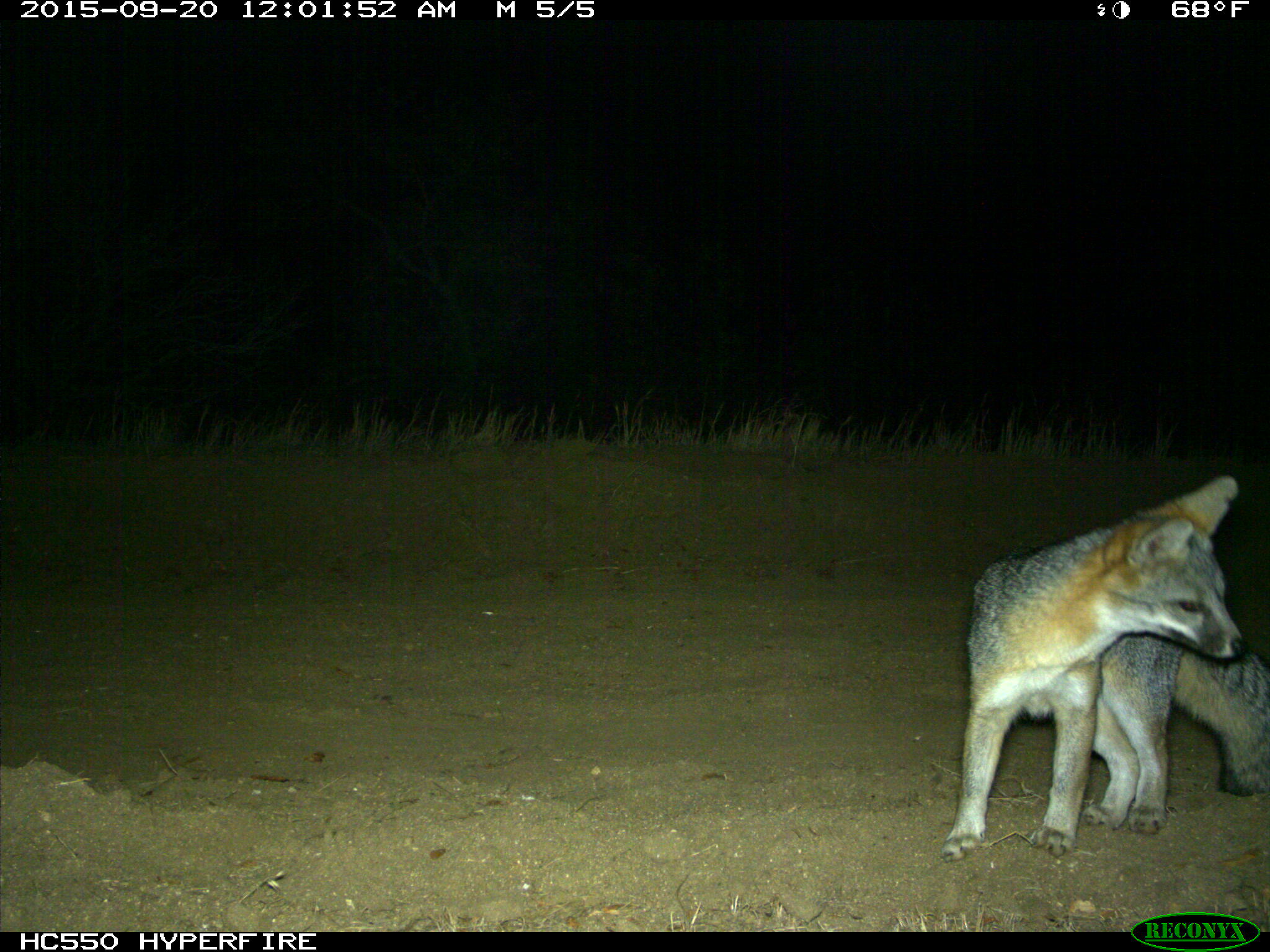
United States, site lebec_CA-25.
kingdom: Animalia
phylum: Chordata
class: Mammalia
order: Carnivora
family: Canidae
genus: Urocyon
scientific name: Urocyon cinereoargenteus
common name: gray fox